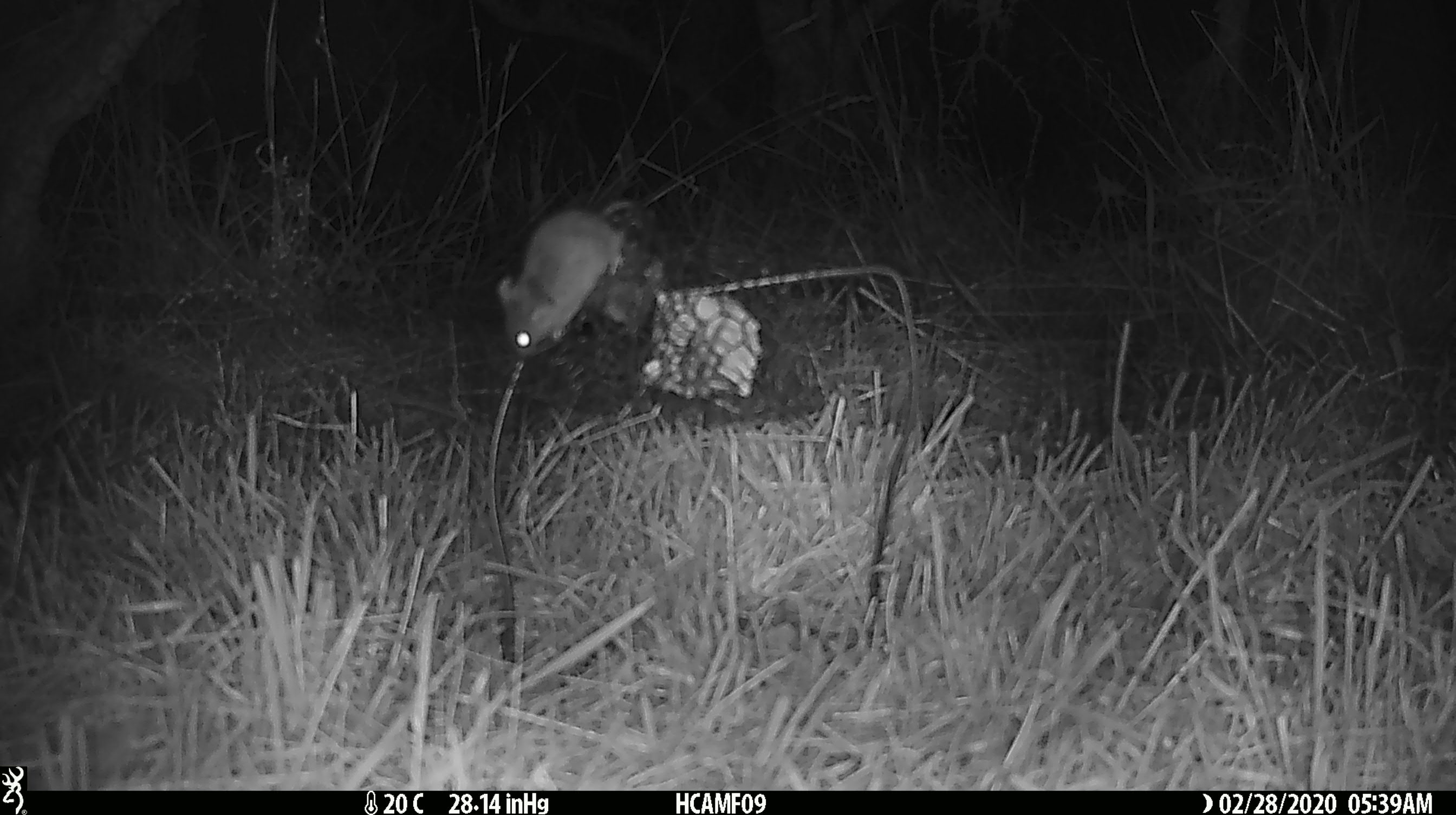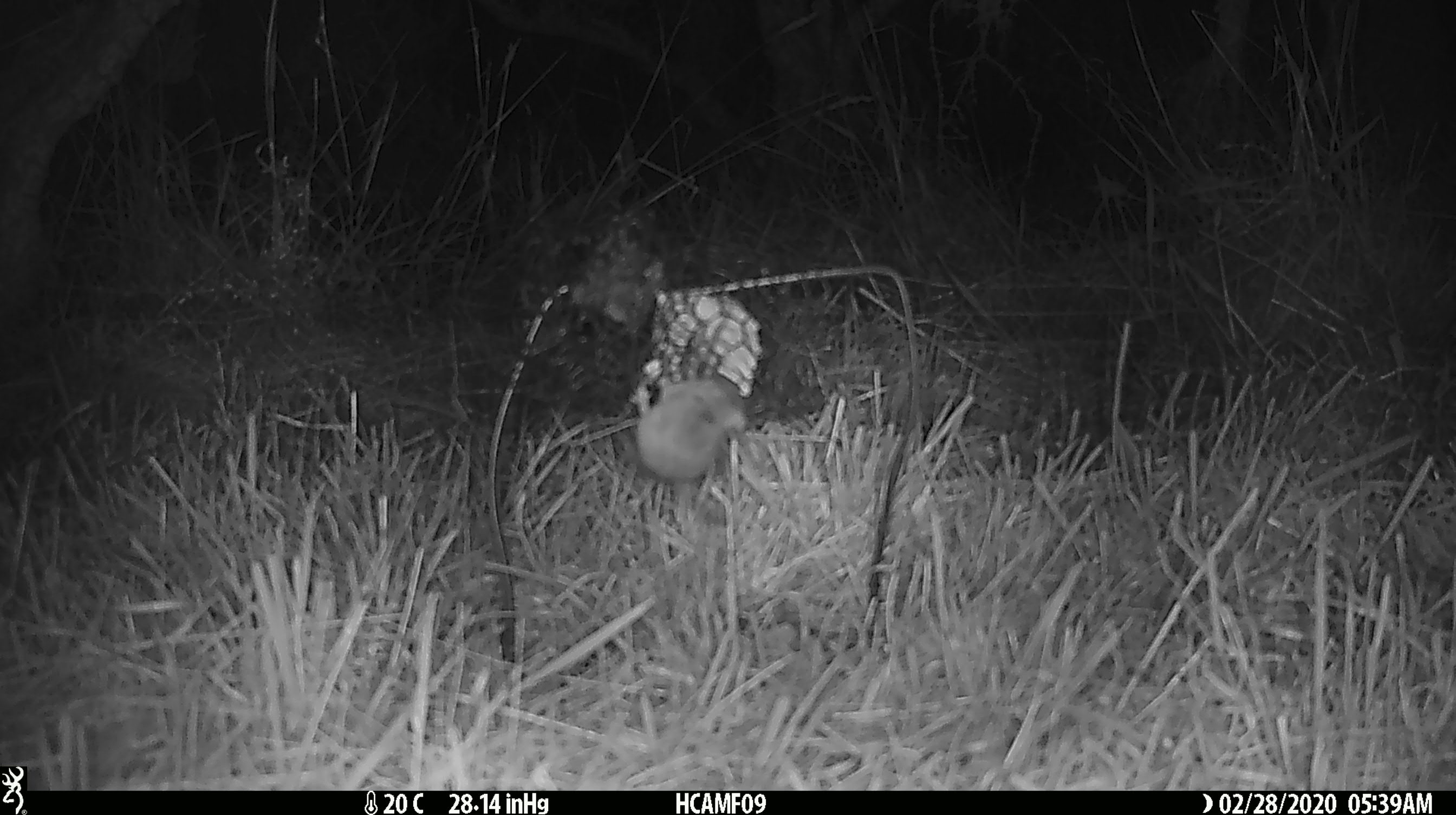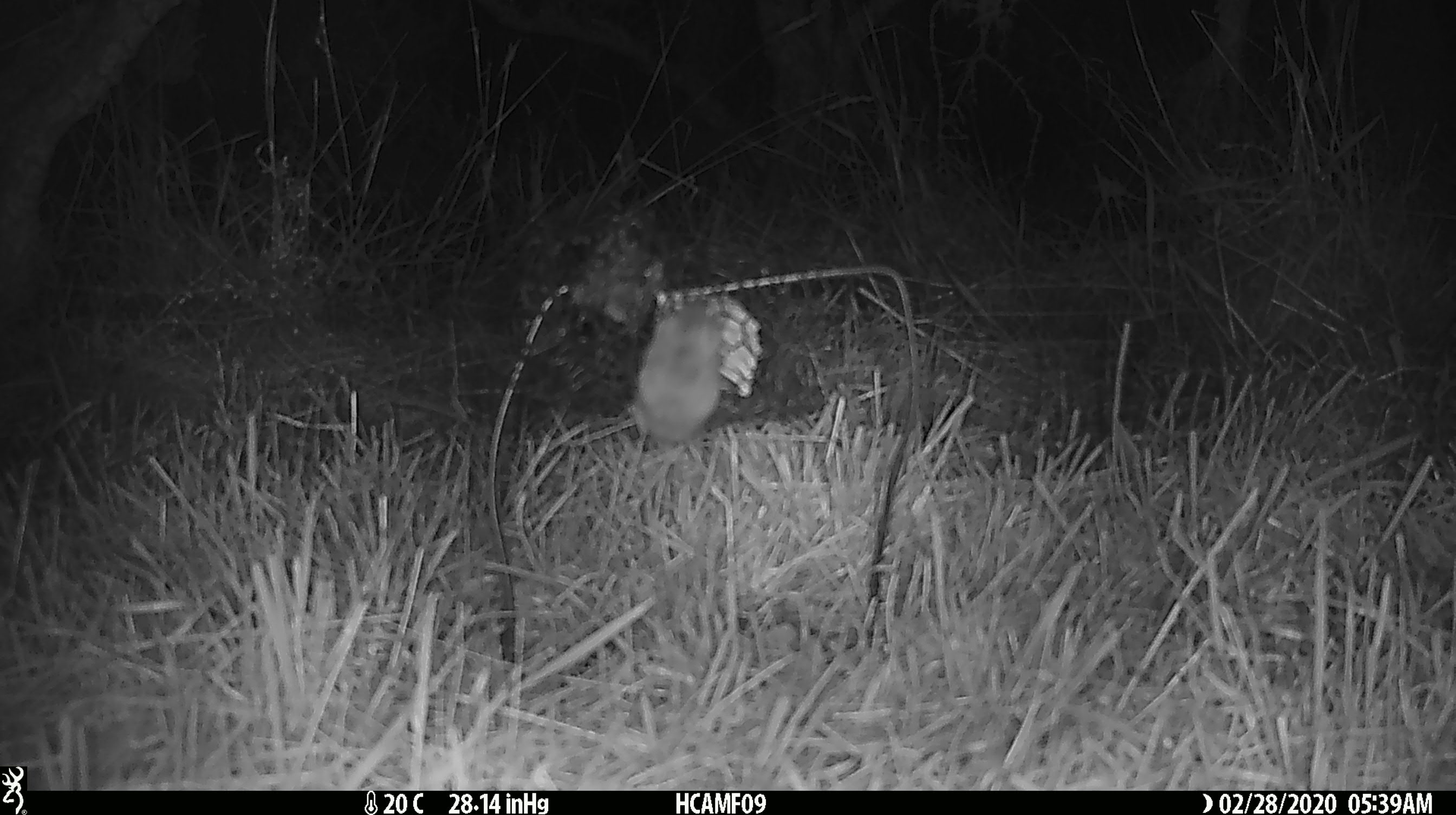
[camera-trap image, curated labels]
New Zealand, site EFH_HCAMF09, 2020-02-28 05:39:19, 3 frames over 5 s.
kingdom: Animalia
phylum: Chordata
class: Mammalia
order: Rodentia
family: Muridae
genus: Mus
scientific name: Mus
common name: mouse